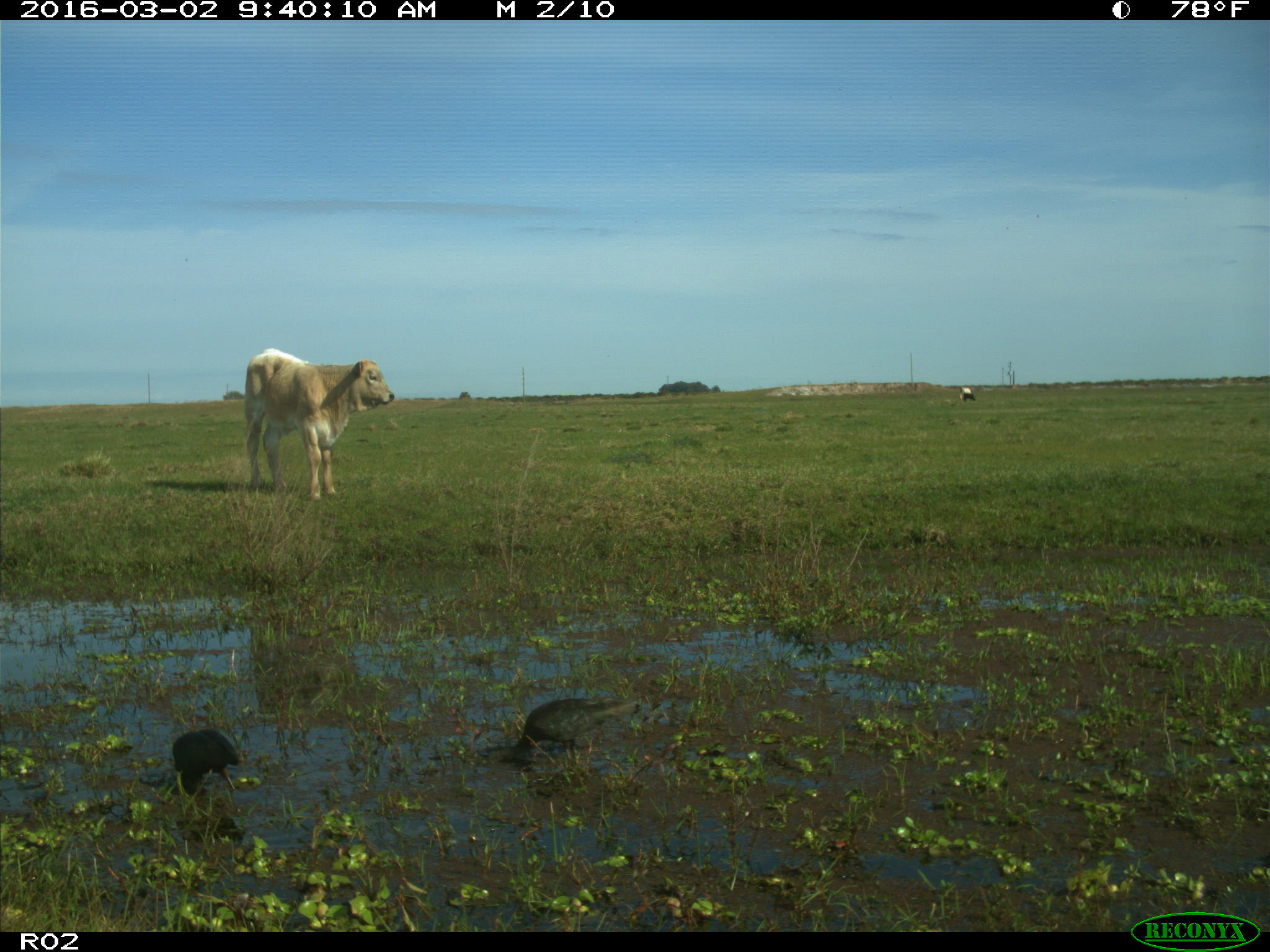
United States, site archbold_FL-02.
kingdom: Animalia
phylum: Chordata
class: Mammalia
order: Artiodactyla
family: Bovidae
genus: Bos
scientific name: Bos taurus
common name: domestic cow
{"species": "Bos taurus (domestic cow)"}